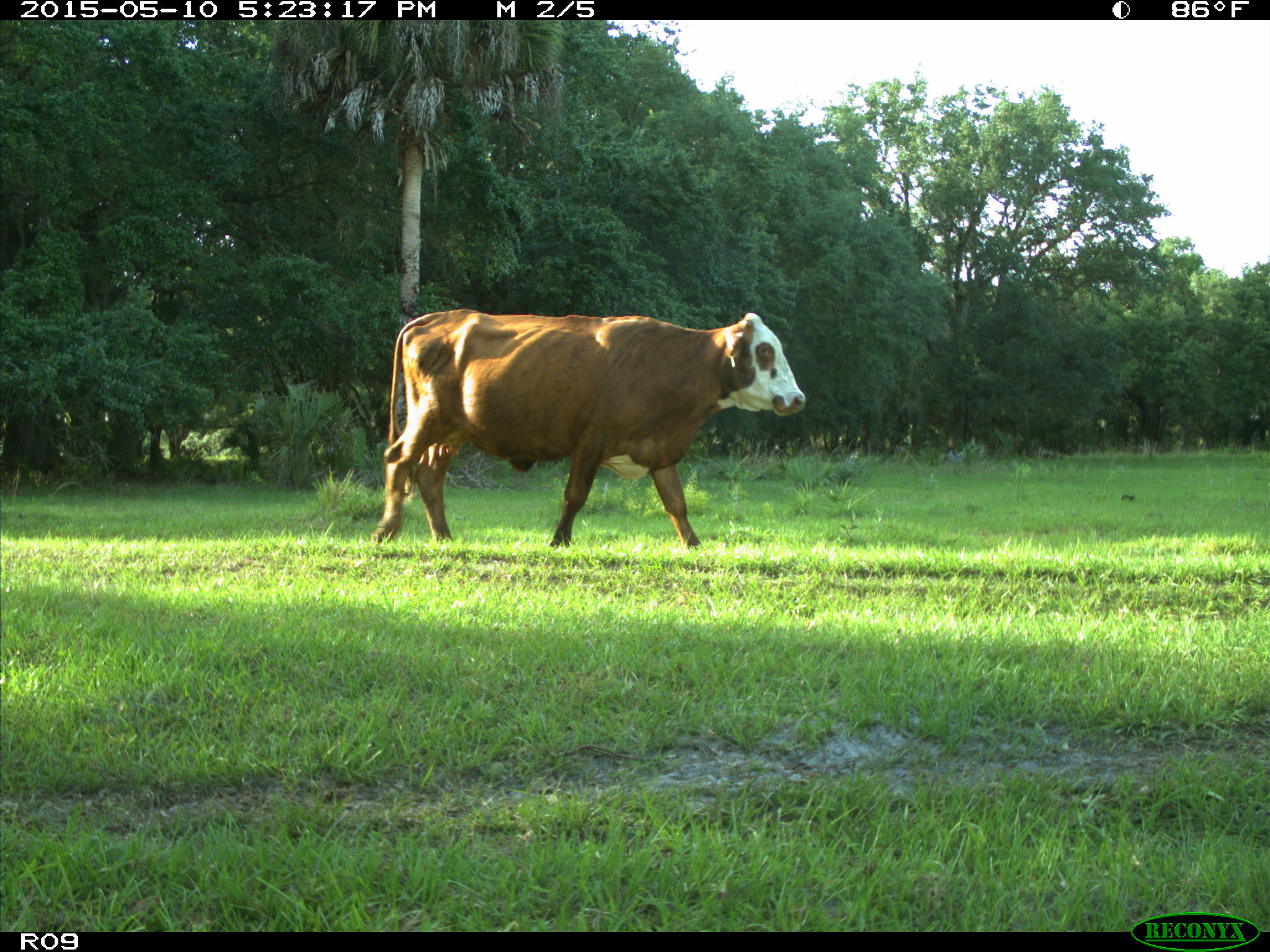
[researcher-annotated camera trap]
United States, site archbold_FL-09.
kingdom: Animalia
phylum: Chordata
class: Mammalia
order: Artiodactyla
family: Bovidae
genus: Bos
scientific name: Bos taurus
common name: domestic cow